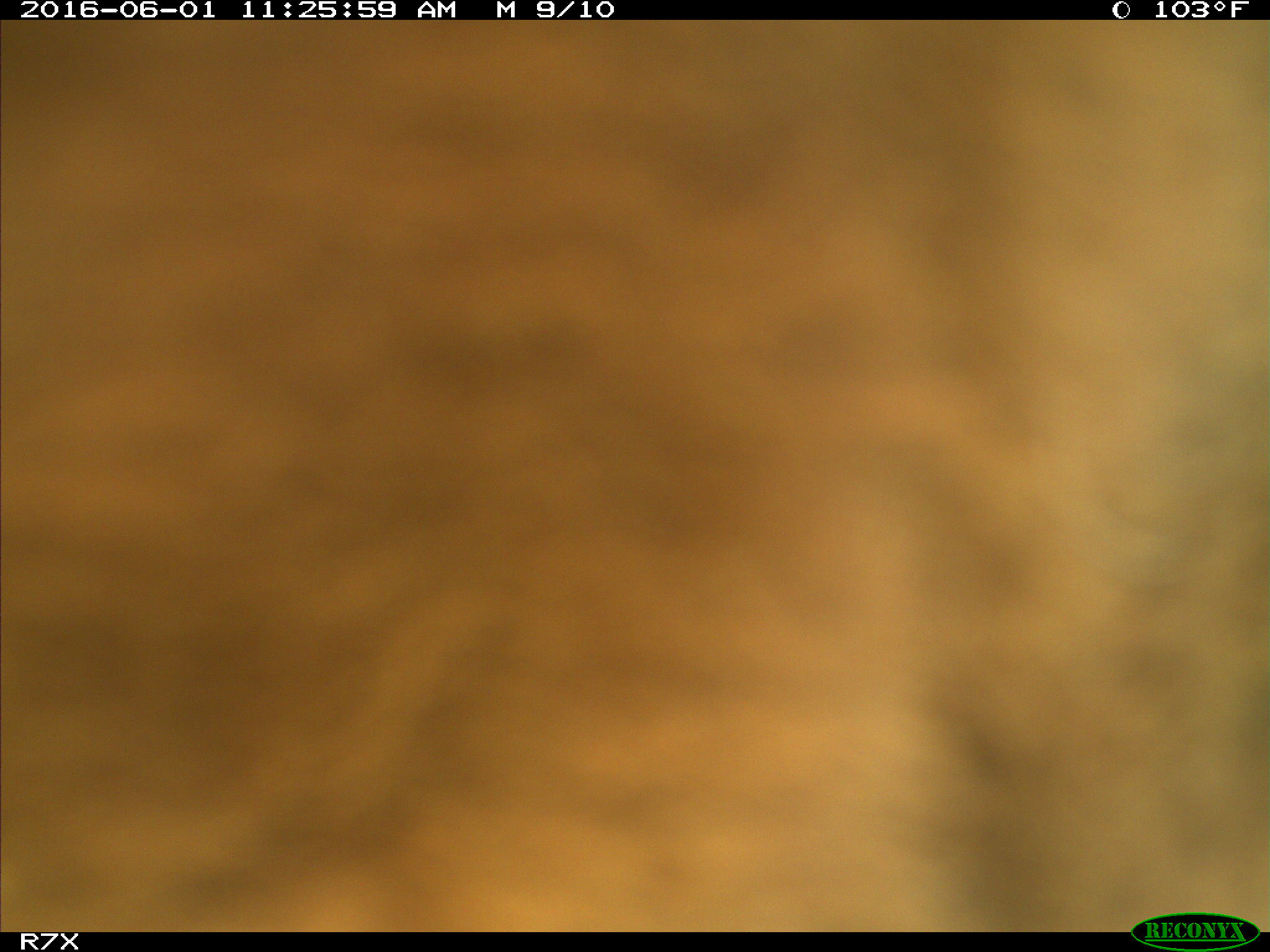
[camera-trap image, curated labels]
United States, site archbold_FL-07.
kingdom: Animalia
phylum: Chordata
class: Mammalia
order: Artiodactyla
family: Bovidae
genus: Bos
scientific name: Bos taurus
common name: domestic cow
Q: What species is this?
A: Bos taurus (domestic cow).